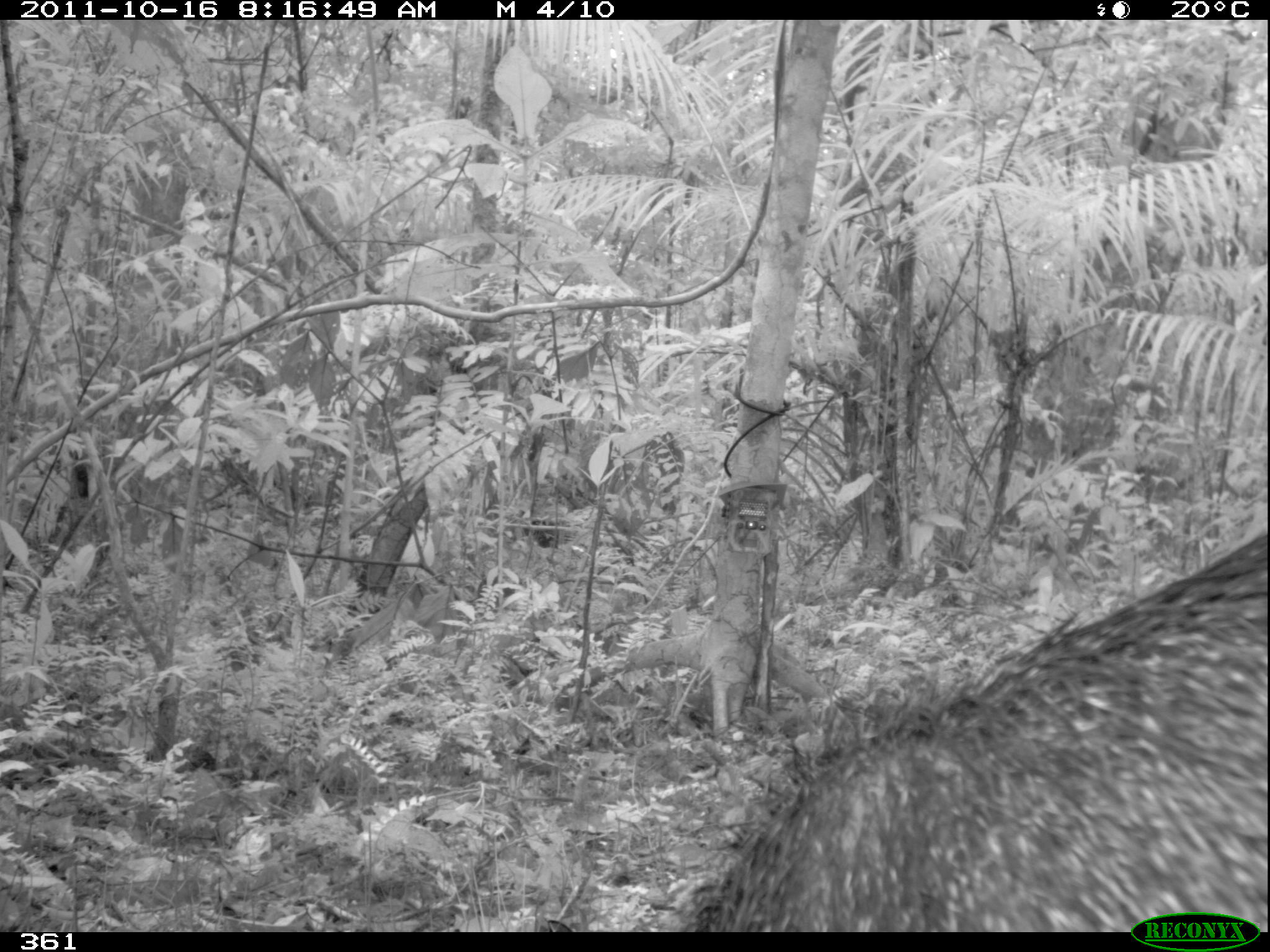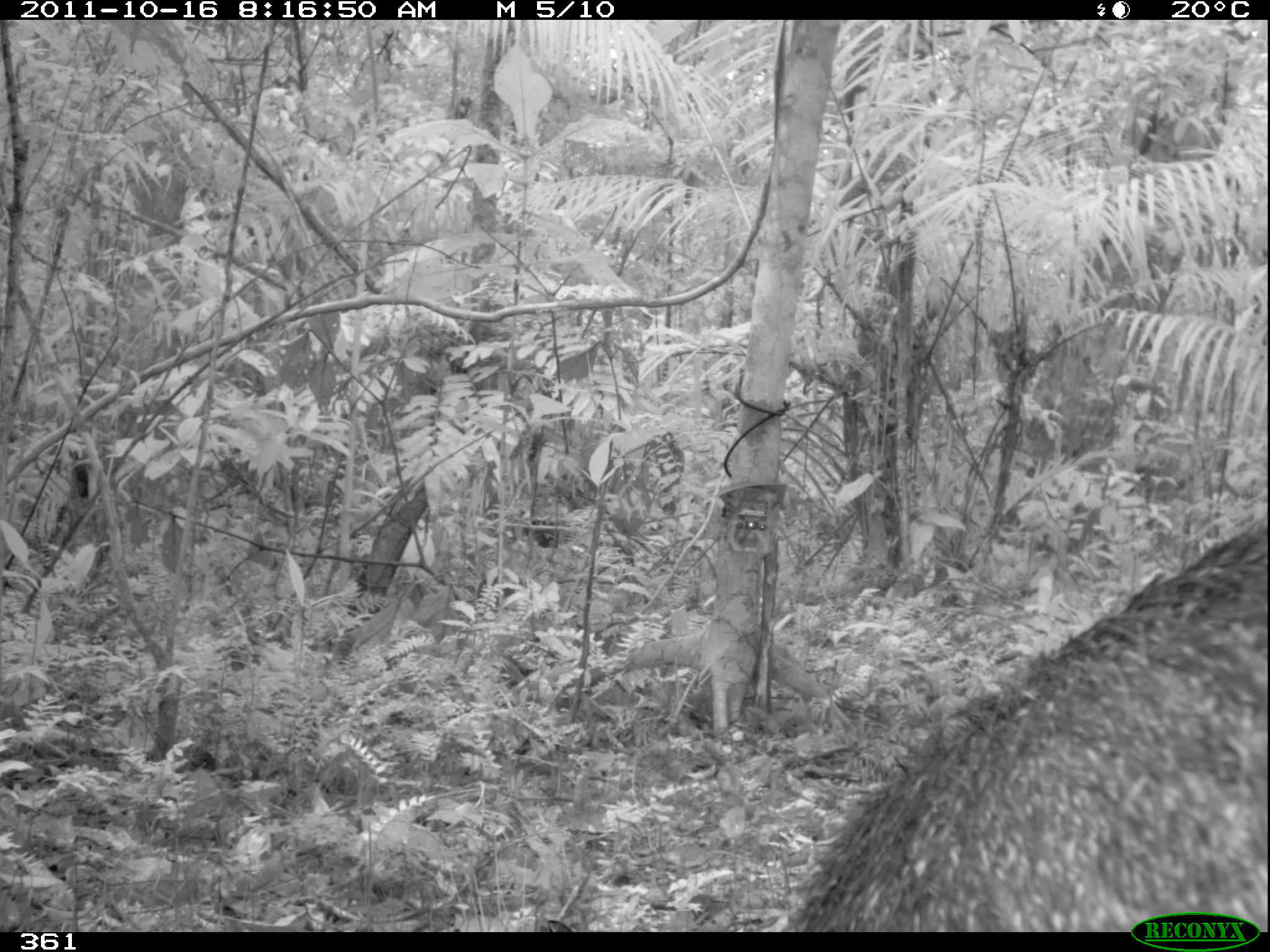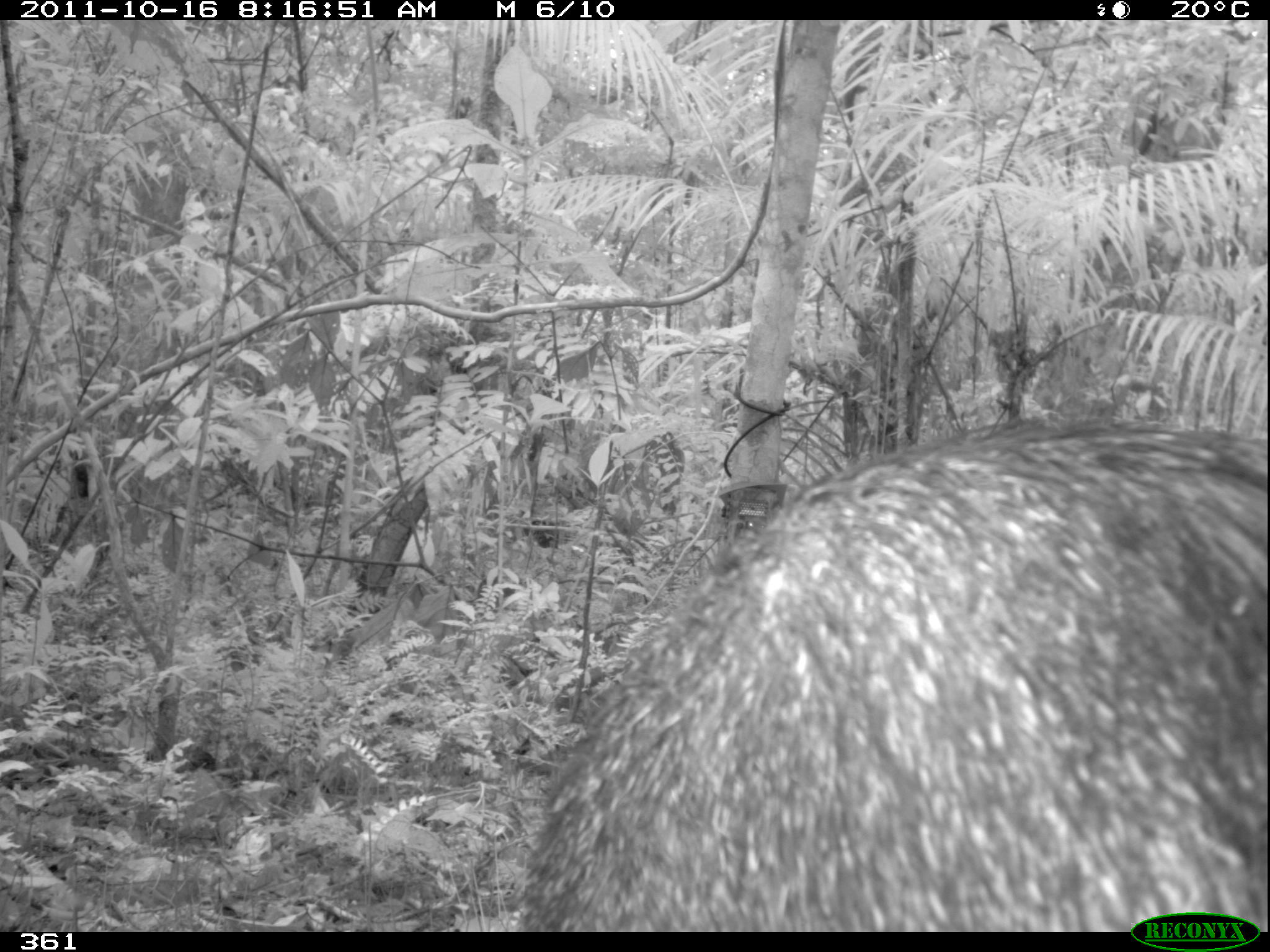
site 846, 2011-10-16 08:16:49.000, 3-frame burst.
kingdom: Animalia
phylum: Chordata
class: Mammalia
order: Artiodactyla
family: Tayassuidae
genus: Pecari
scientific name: Pecari tajacu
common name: collared peccary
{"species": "Pecari tajacu (collared peccary)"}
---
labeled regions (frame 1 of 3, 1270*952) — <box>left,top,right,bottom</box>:
pecari tajacu: <box>685,527,1266,925</box>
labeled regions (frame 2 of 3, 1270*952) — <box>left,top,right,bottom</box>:
pecari tajacu: <box>782,527,1267,931</box>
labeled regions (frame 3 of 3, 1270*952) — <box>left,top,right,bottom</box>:
pecari tajacu: <box>518,418,1269,928</box>